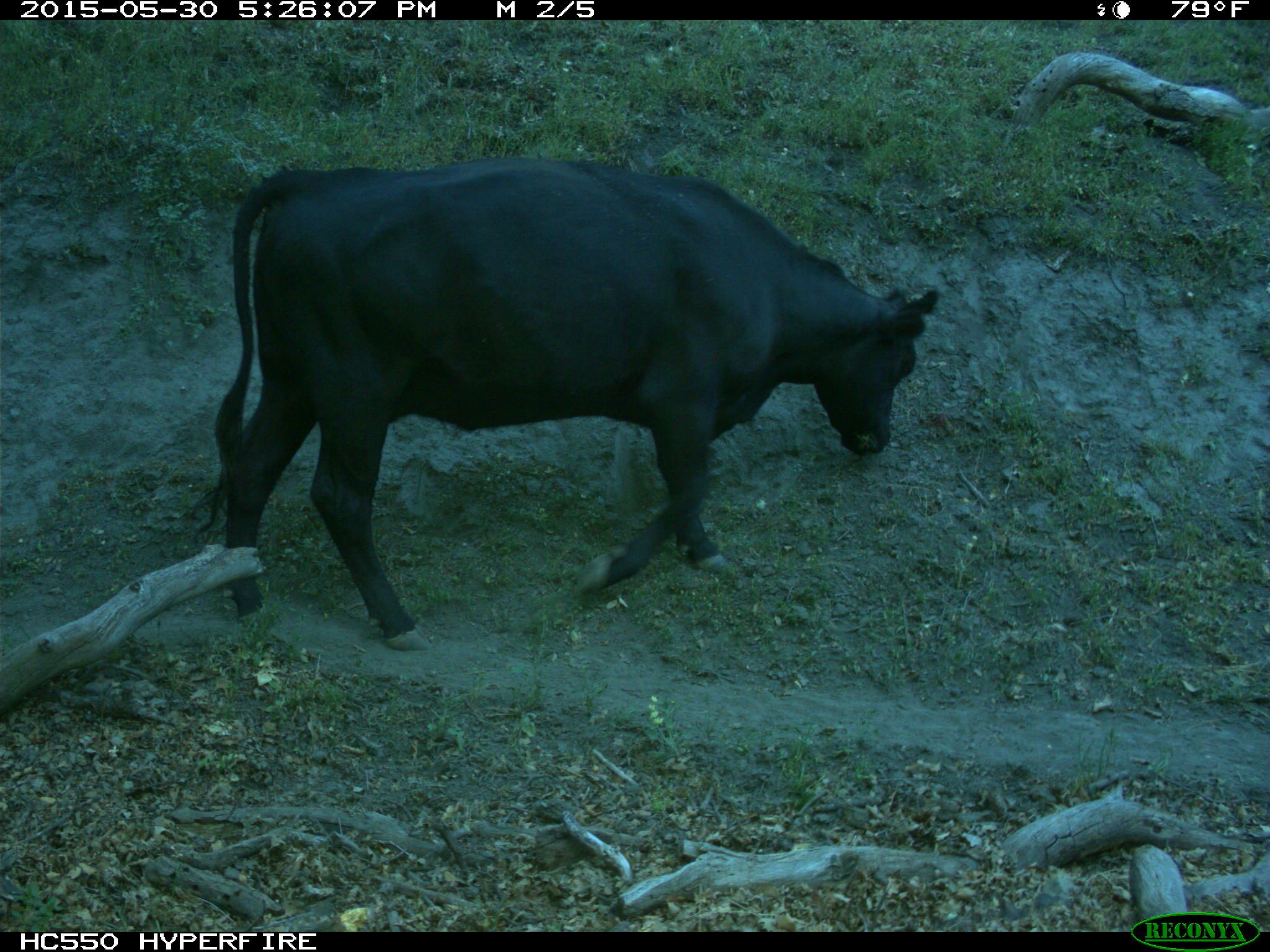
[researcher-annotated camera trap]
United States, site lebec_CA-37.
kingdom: Animalia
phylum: Chordata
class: Mammalia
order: Artiodactyla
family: Bovidae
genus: Bos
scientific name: Bos taurus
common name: domestic cow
Bos taurus (domestic cow).